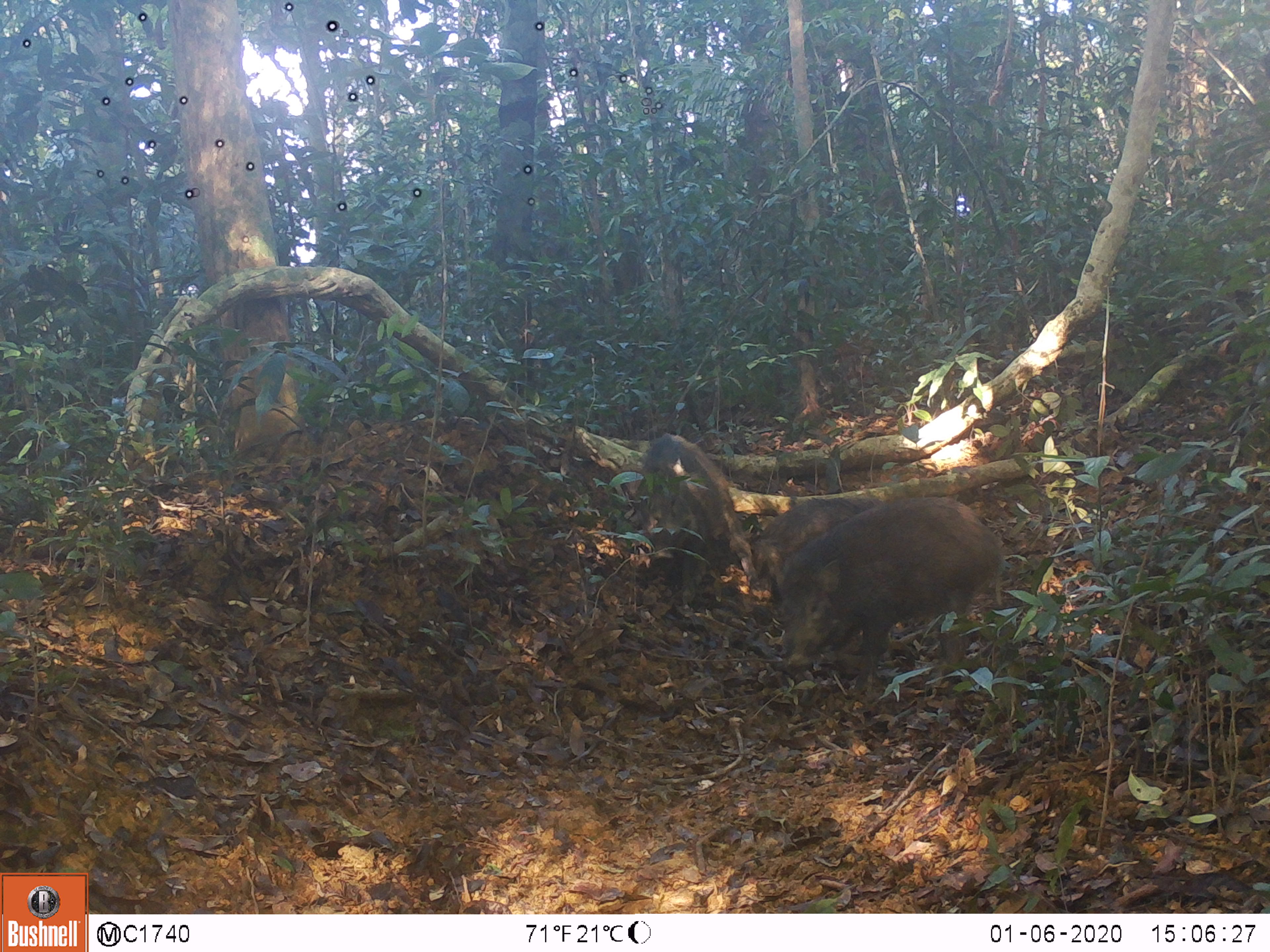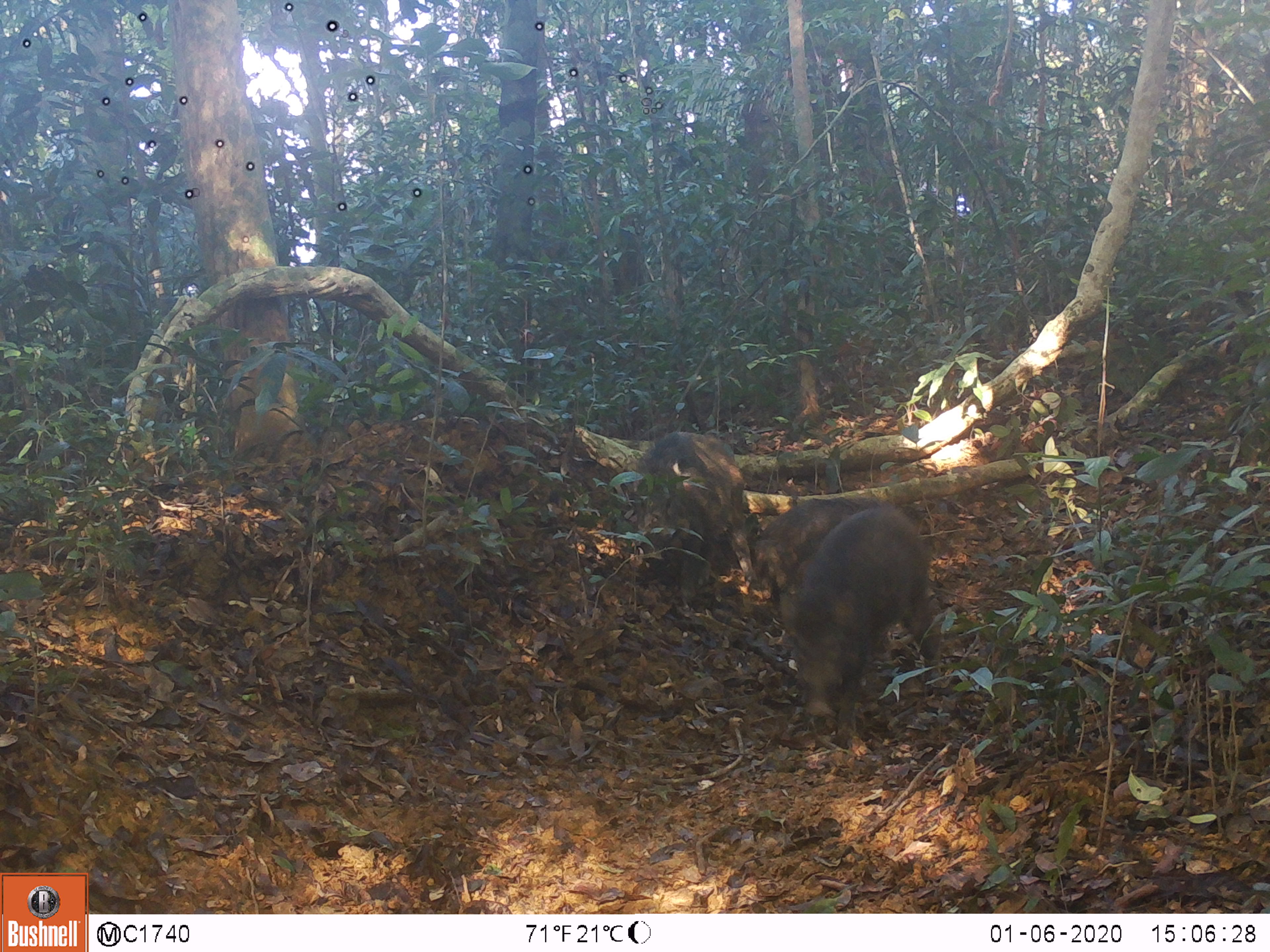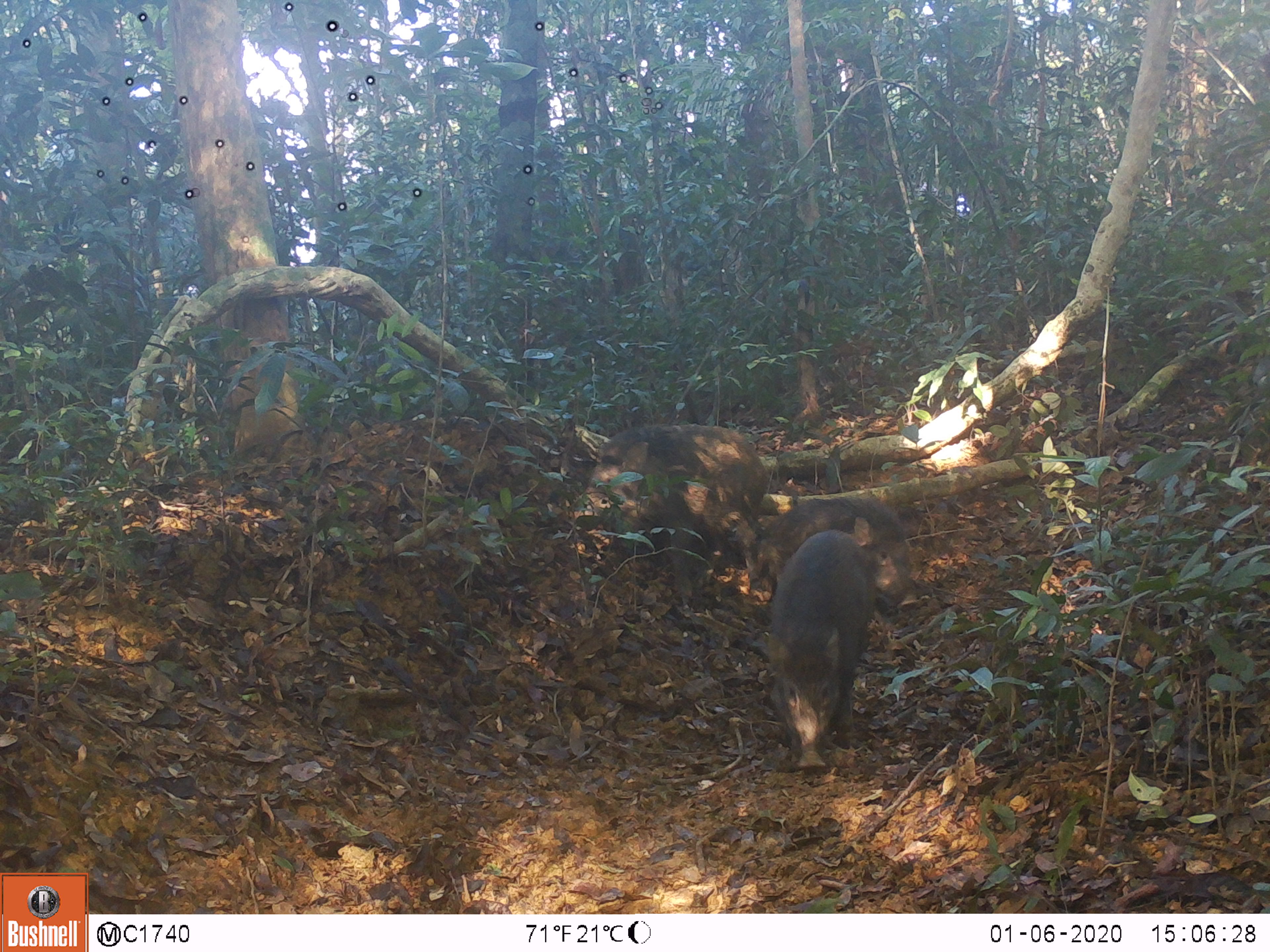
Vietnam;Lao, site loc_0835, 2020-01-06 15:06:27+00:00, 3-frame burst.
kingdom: Animalia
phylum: Chordata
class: Mammalia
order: Artiodactyla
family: Suidae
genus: Sus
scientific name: Sus scrofa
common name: eurasian wild pig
Eurasian wild pig (Sus scrofa). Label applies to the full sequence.